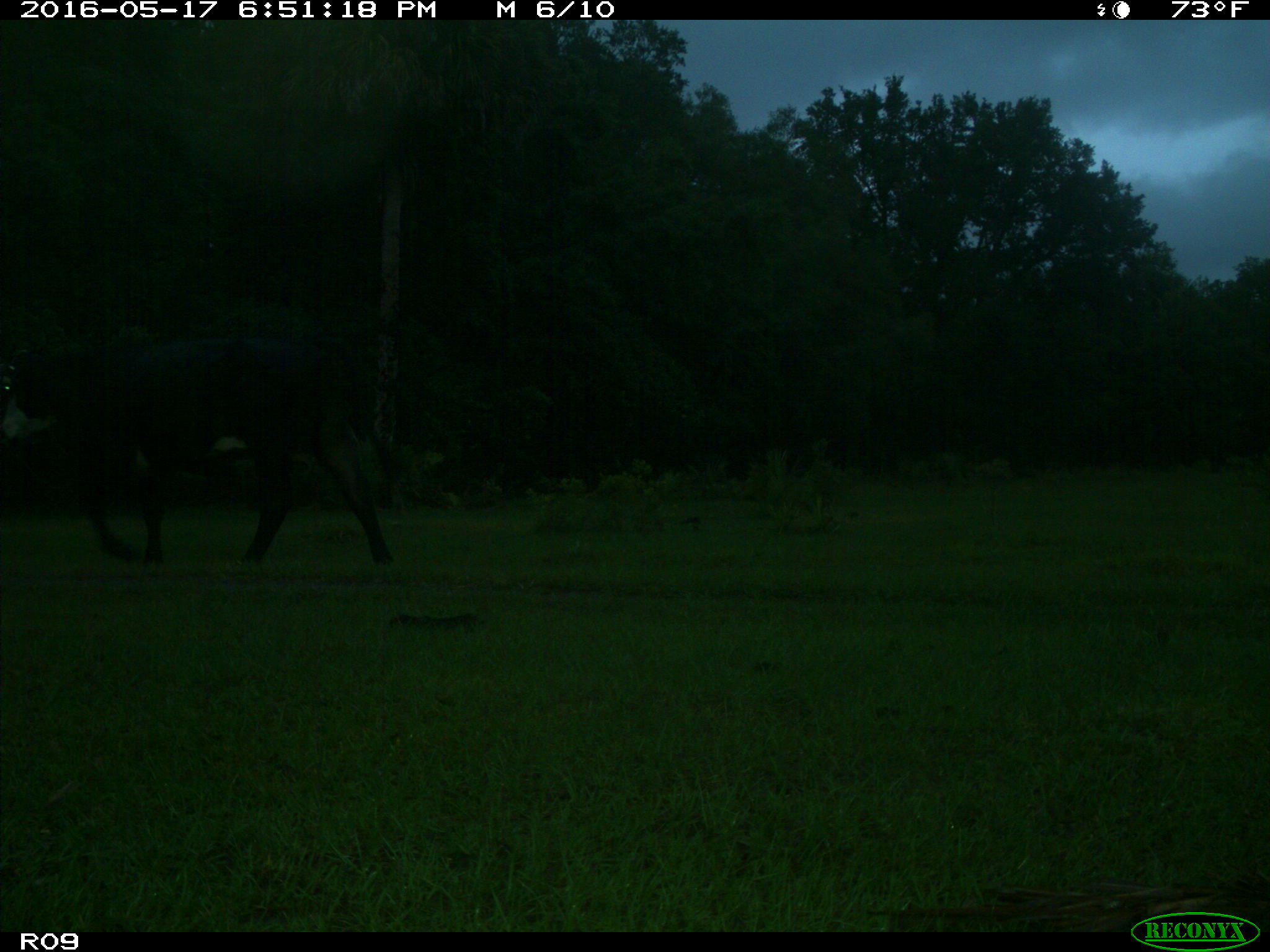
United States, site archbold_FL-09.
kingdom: Animalia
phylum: Chordata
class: Mammalia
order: Artiodactyla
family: Bovidae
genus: Bos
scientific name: Bos taurus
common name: domestic cow